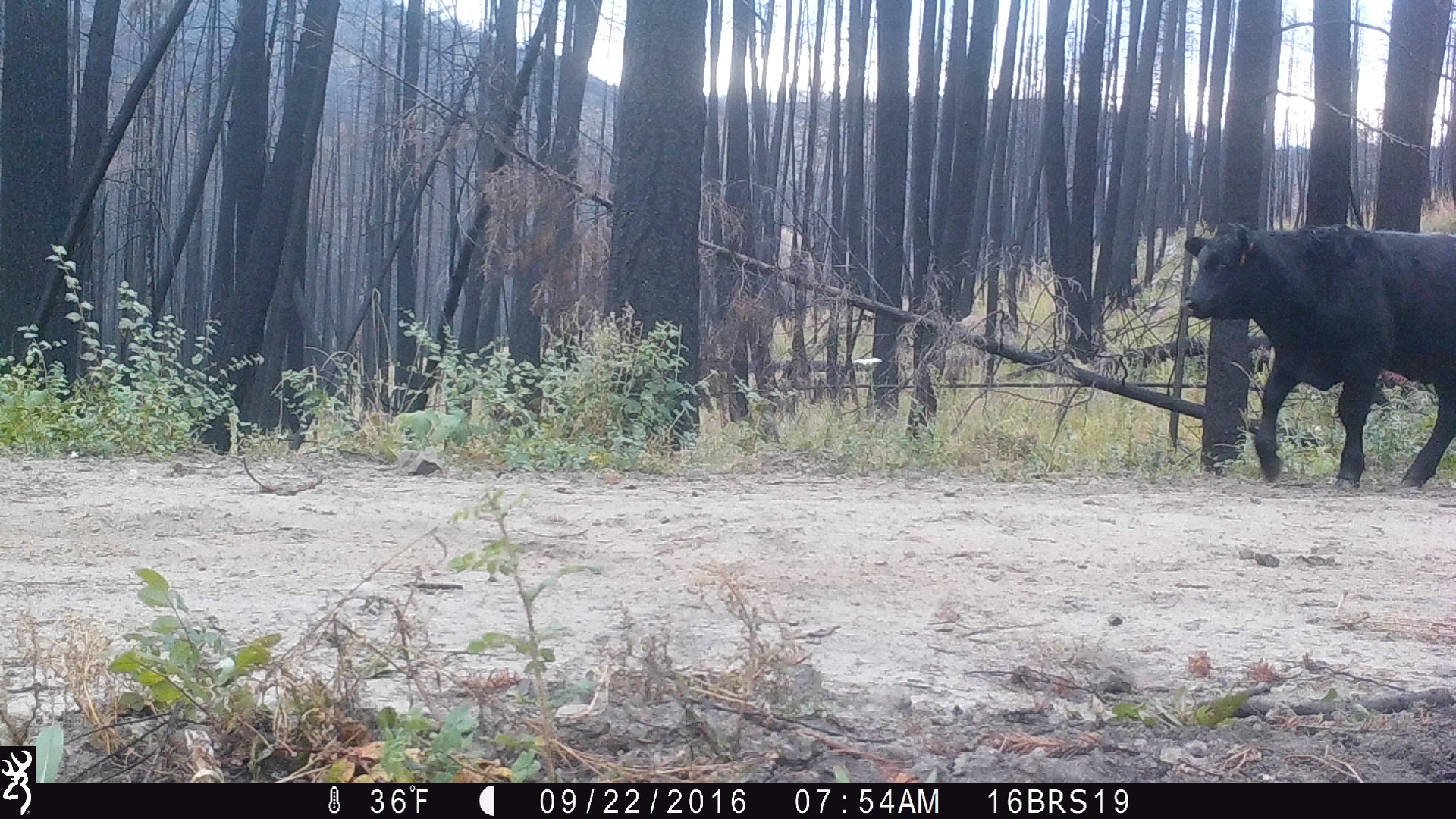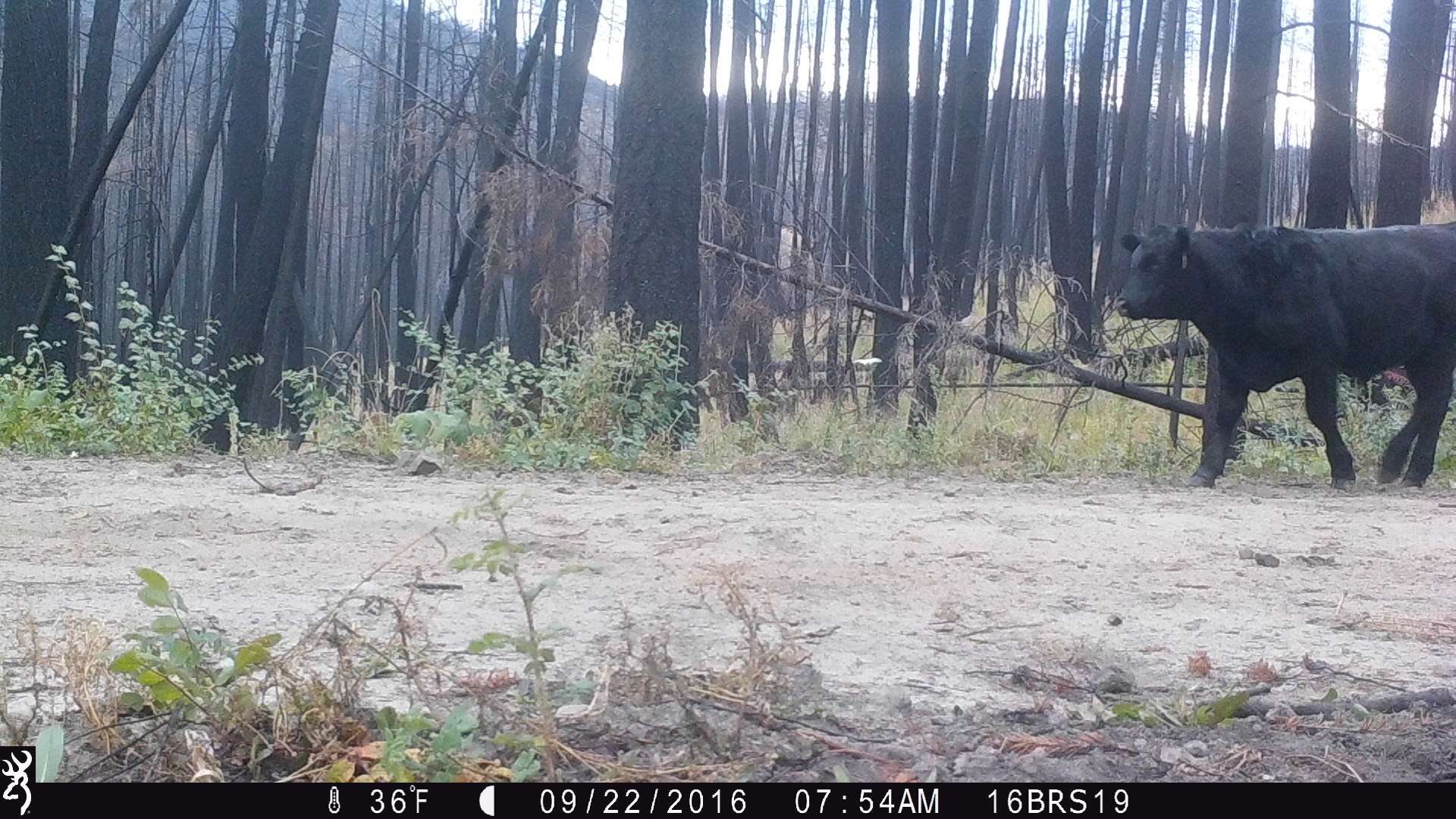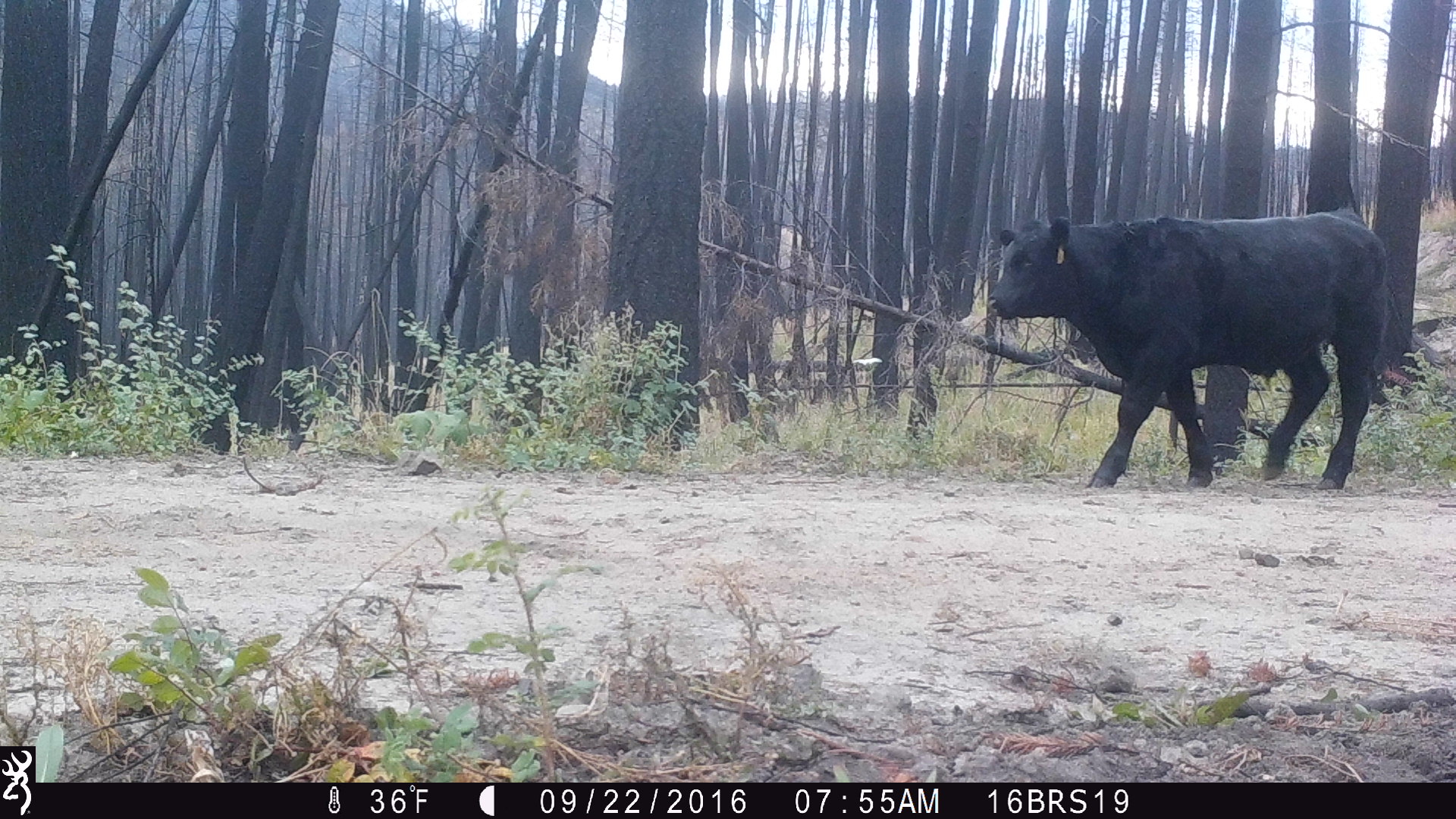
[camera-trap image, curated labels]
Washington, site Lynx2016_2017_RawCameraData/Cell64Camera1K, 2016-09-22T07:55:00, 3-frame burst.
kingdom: Animalia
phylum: Chordata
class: Mammalia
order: Artiodactyla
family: Bovidae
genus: Bos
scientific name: Bos taurus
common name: domestic cattle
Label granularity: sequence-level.